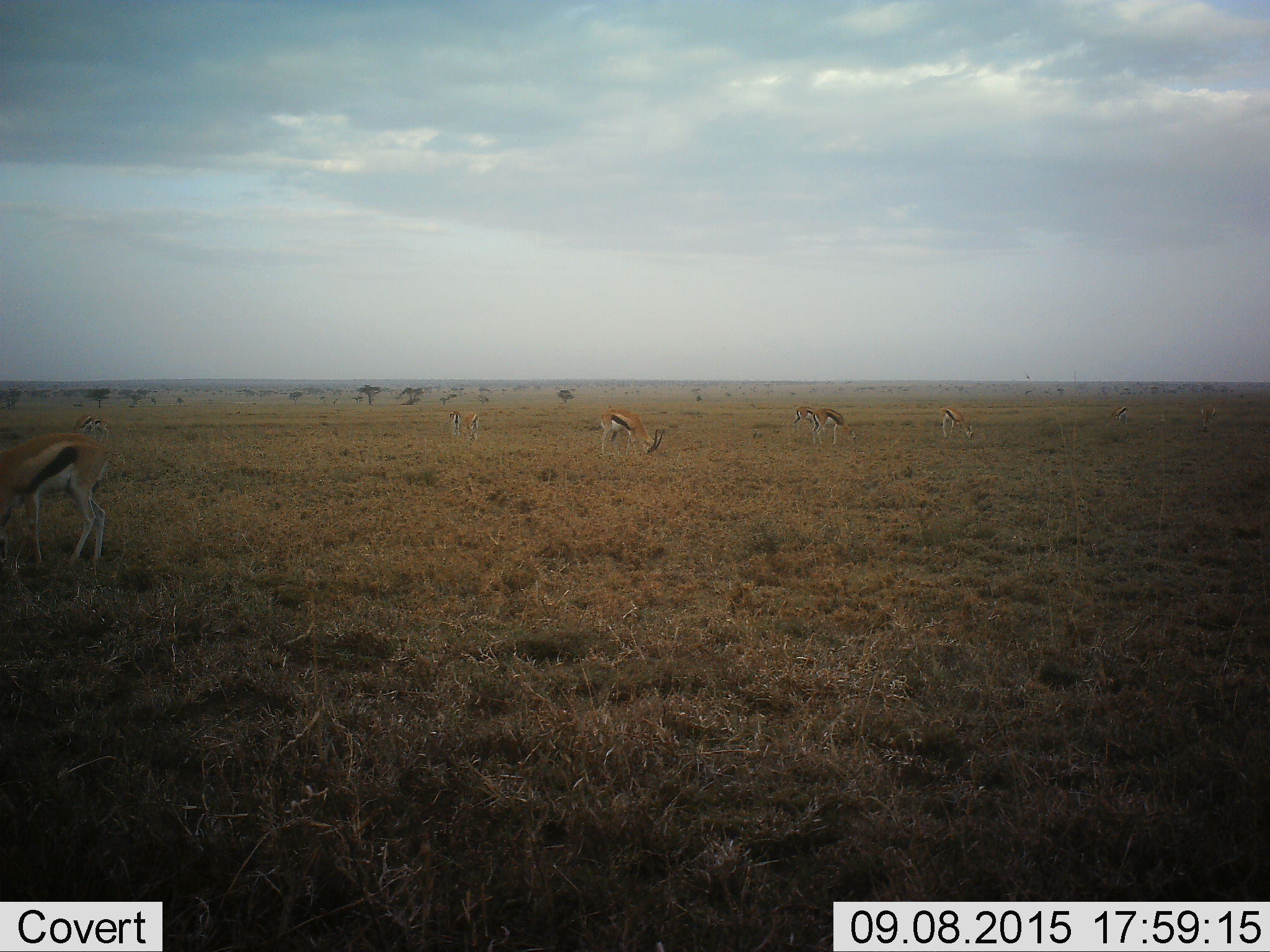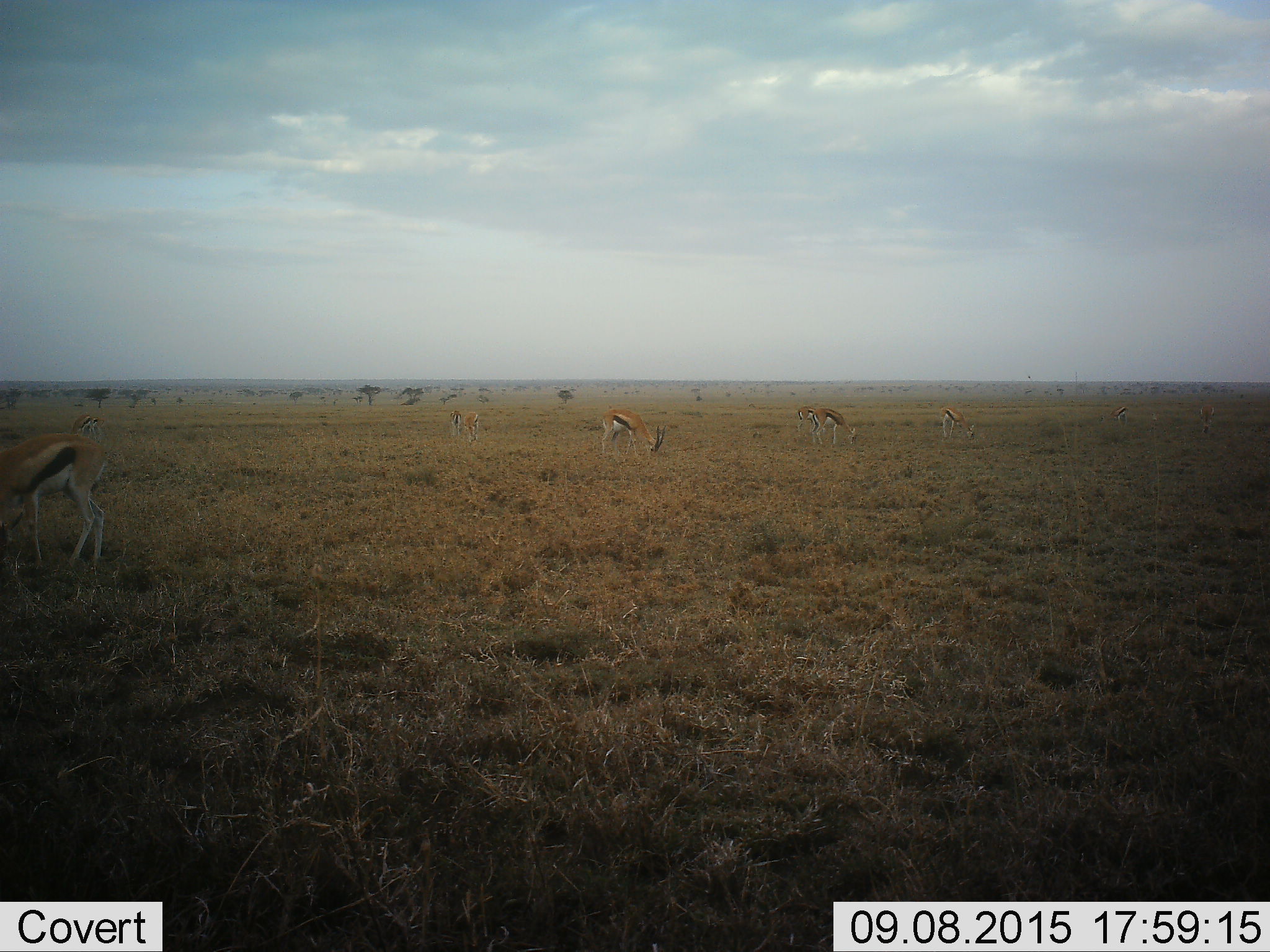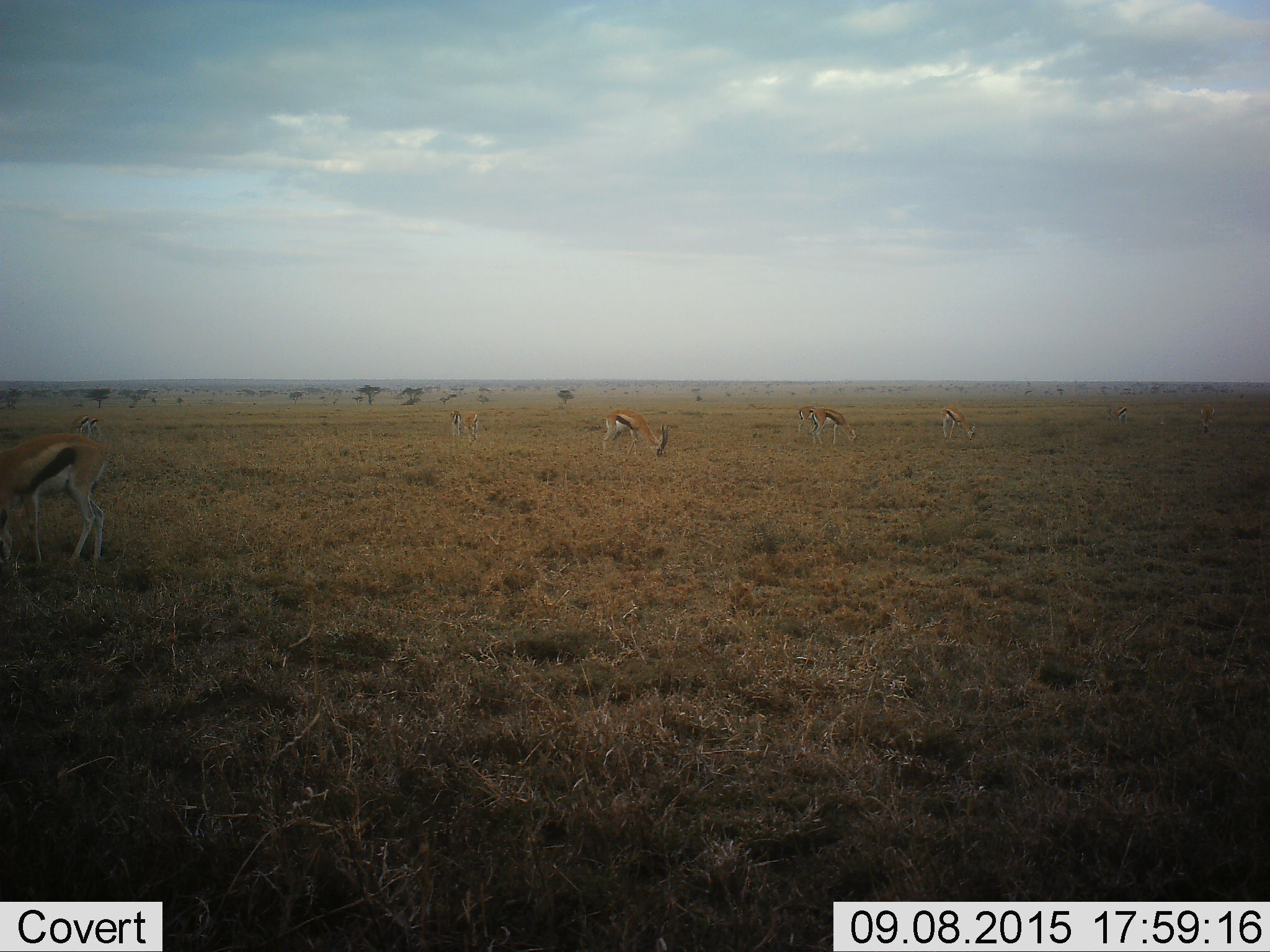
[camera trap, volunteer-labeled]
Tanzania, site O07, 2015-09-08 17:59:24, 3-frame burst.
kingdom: Animalia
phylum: Chordata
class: Mammalia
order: Artiodactyla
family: Bovidae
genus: Eudorcas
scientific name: Eudorcas thomsonii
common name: thomson's gazelle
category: gazellethomsons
Gazellethomsons (thomson's gazelle) (Eudorcas thomsonii), count 11-50. Behavior (volunteer vote fractions): standing 50%, resting 0%, moving 12%, interacting 0%. Young present (vote fraction): 0%. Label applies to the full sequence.